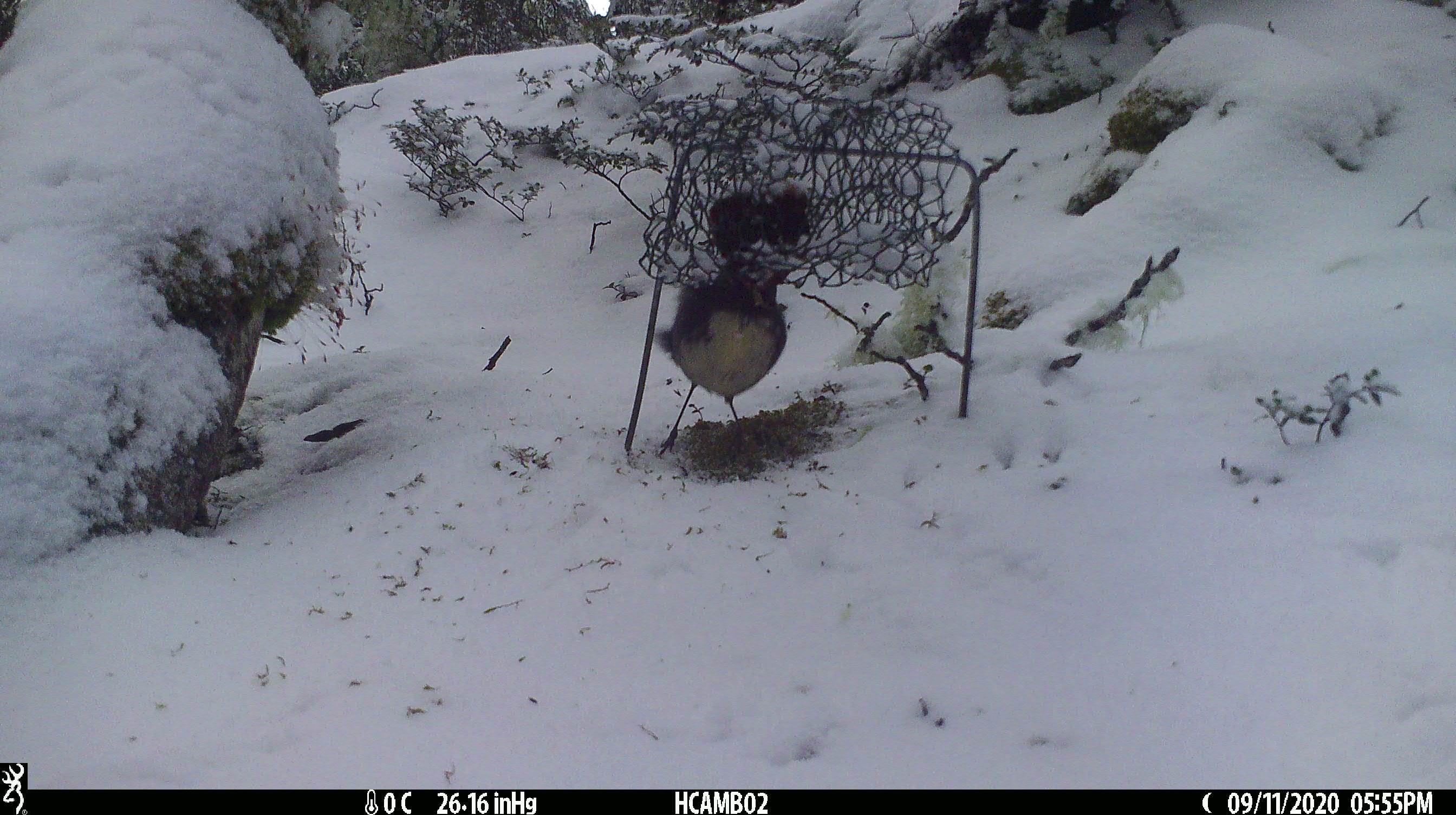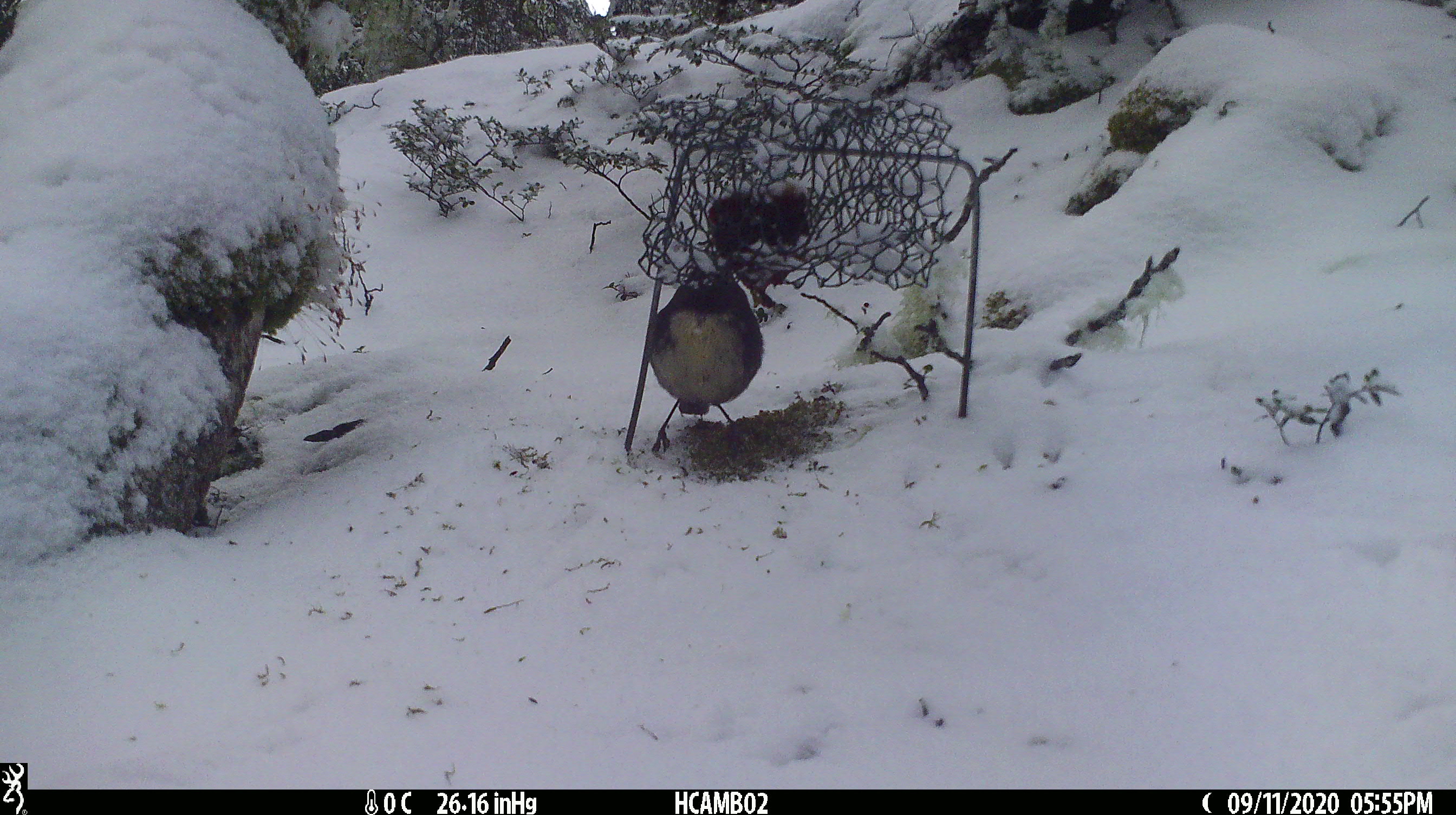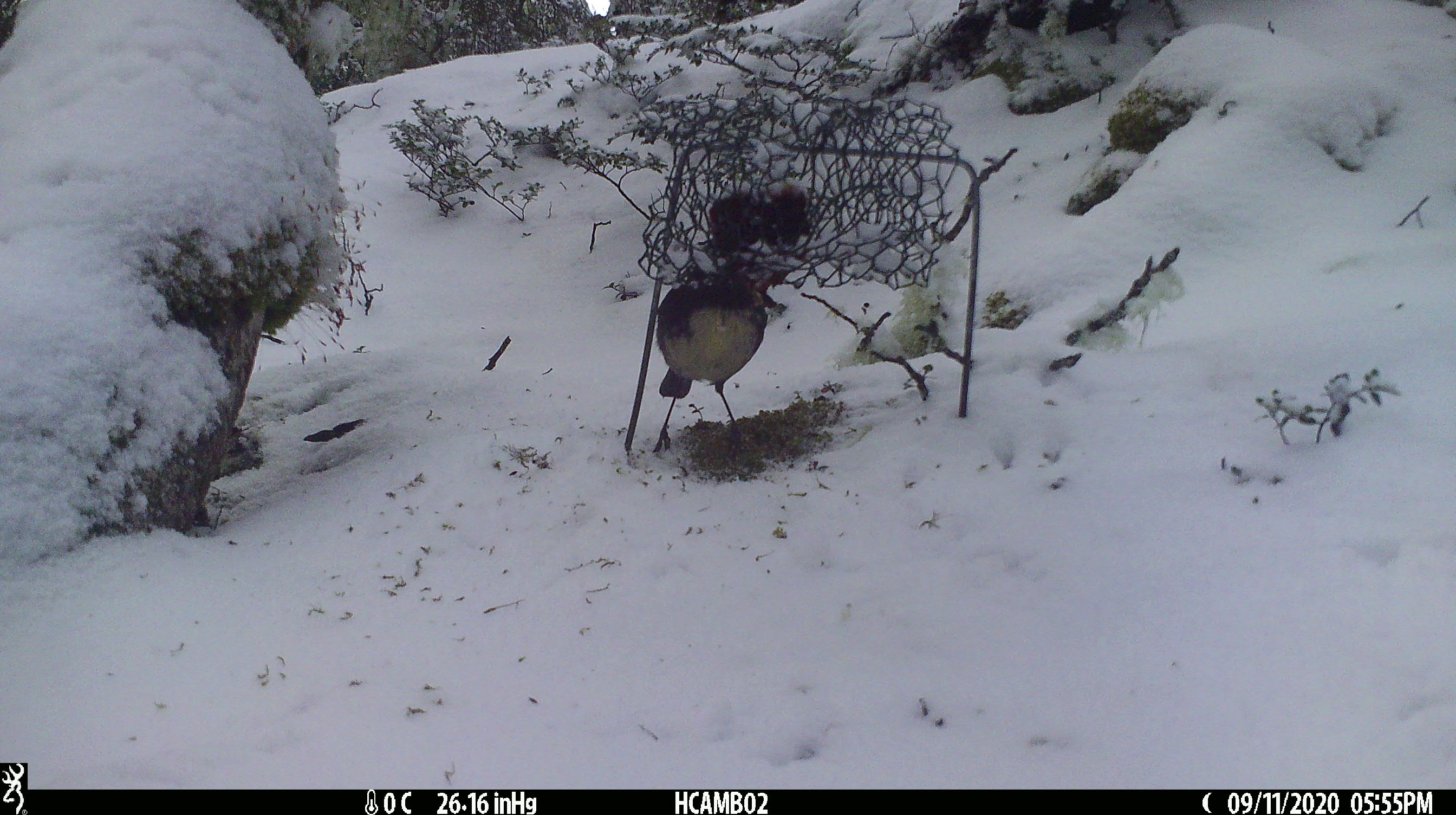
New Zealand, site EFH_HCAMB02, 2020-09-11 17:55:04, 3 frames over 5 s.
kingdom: Animalia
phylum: Chordata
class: Aves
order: Passeriformes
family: Petroicidae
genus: Petroica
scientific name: Petroica australis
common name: new zealand robin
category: robin